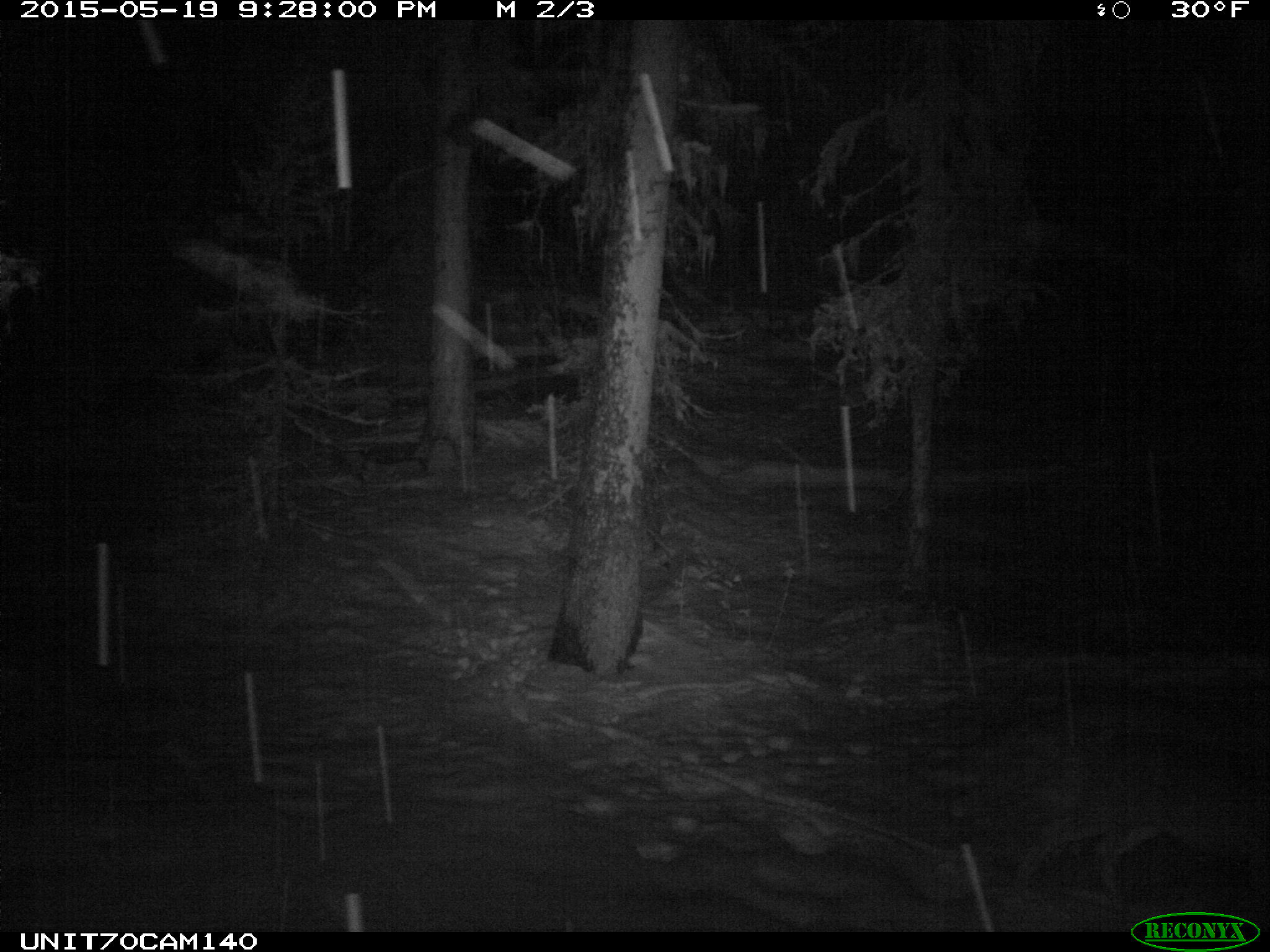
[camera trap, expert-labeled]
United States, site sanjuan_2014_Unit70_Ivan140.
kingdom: Animalia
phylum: Chordata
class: Mammalia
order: Artiodactyla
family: Cervidae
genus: Odocoileus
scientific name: Odocoileus hemionus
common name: mule deer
Odocoileus hemionus (mule deer).